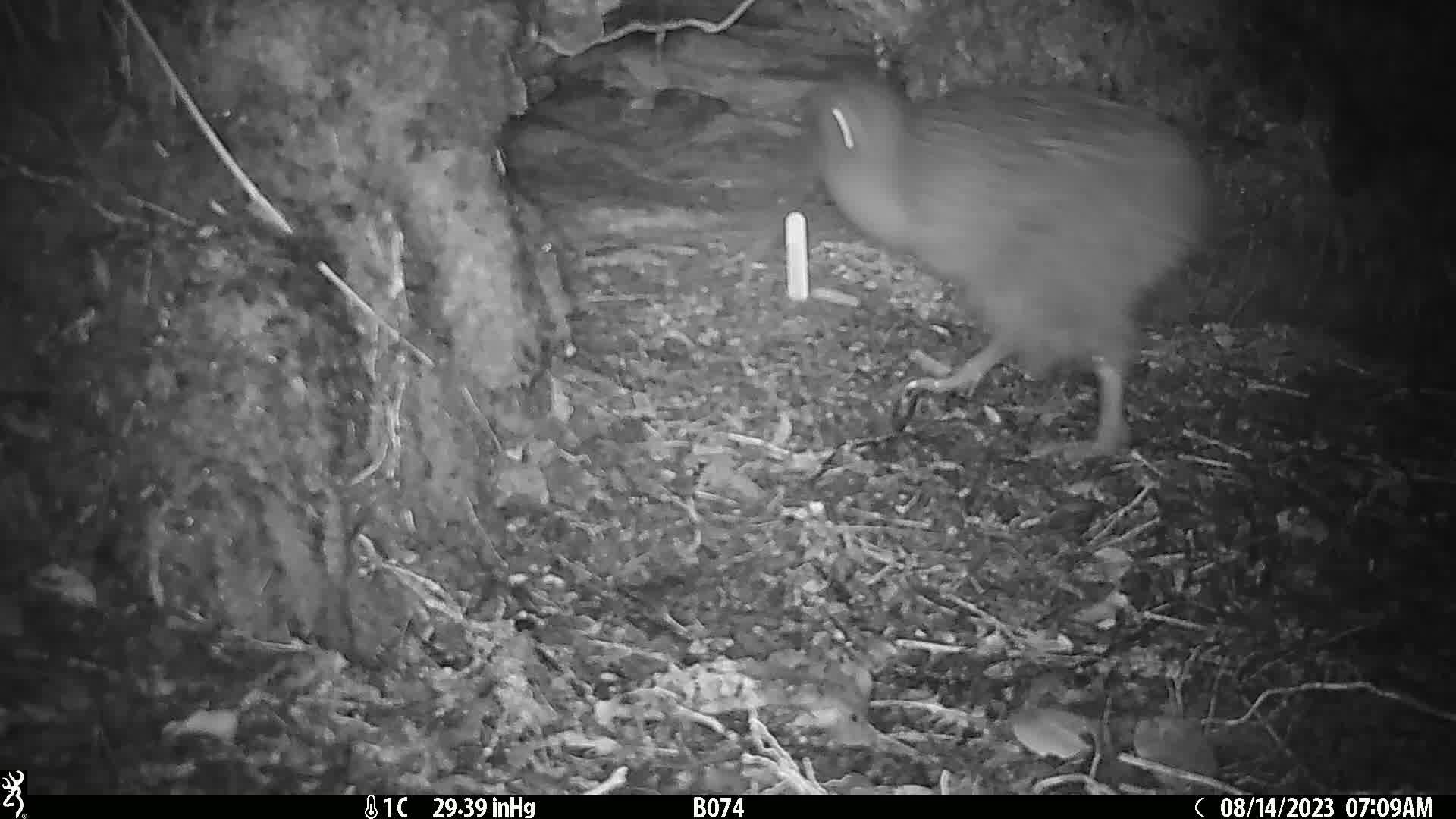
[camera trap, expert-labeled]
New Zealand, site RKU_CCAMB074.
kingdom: Animalia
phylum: Chordata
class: Aves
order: Apterygiformes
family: Apterygidae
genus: Apteryx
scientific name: Apteryx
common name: kiwi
Kiwi (Apteryx).